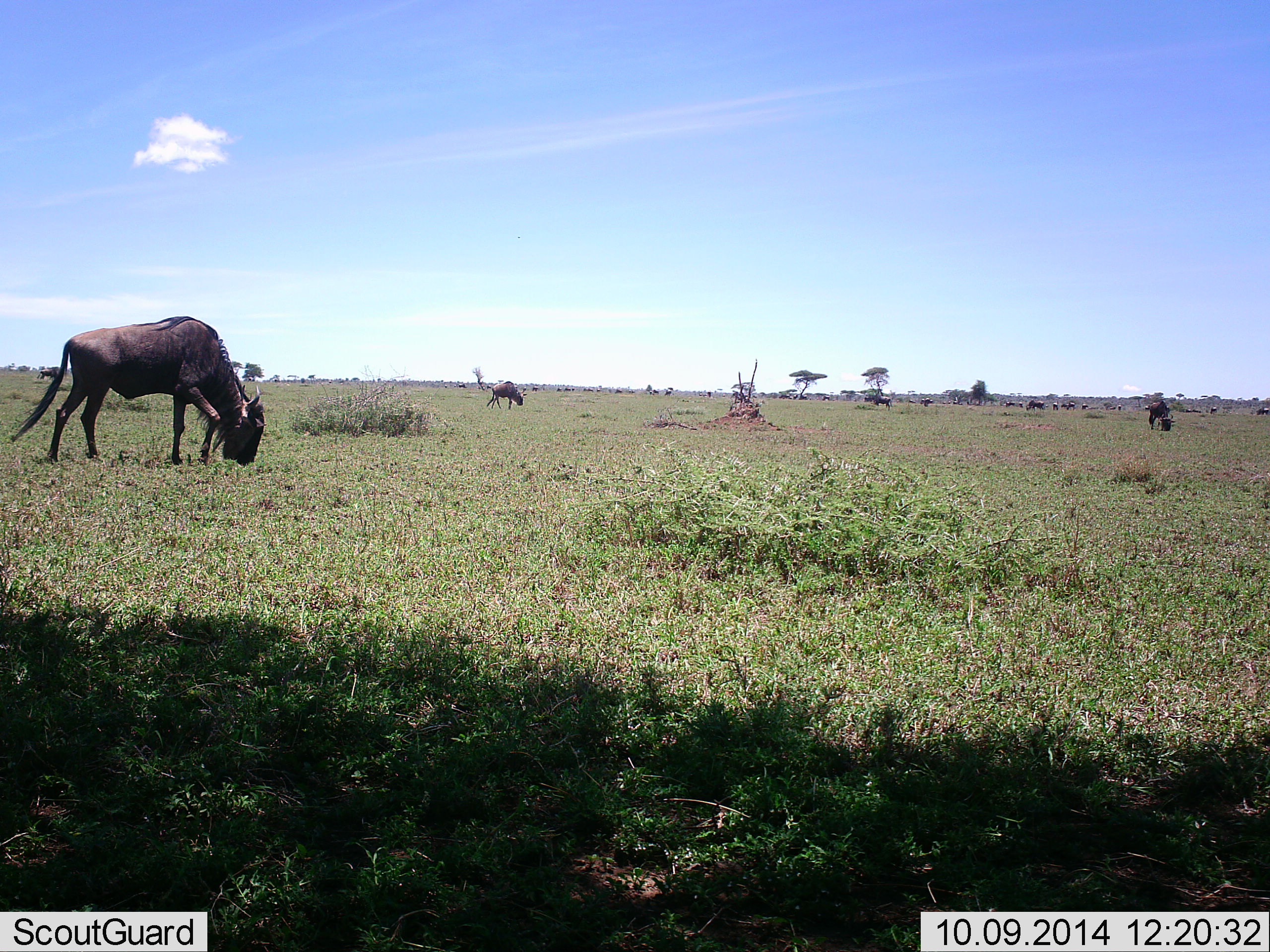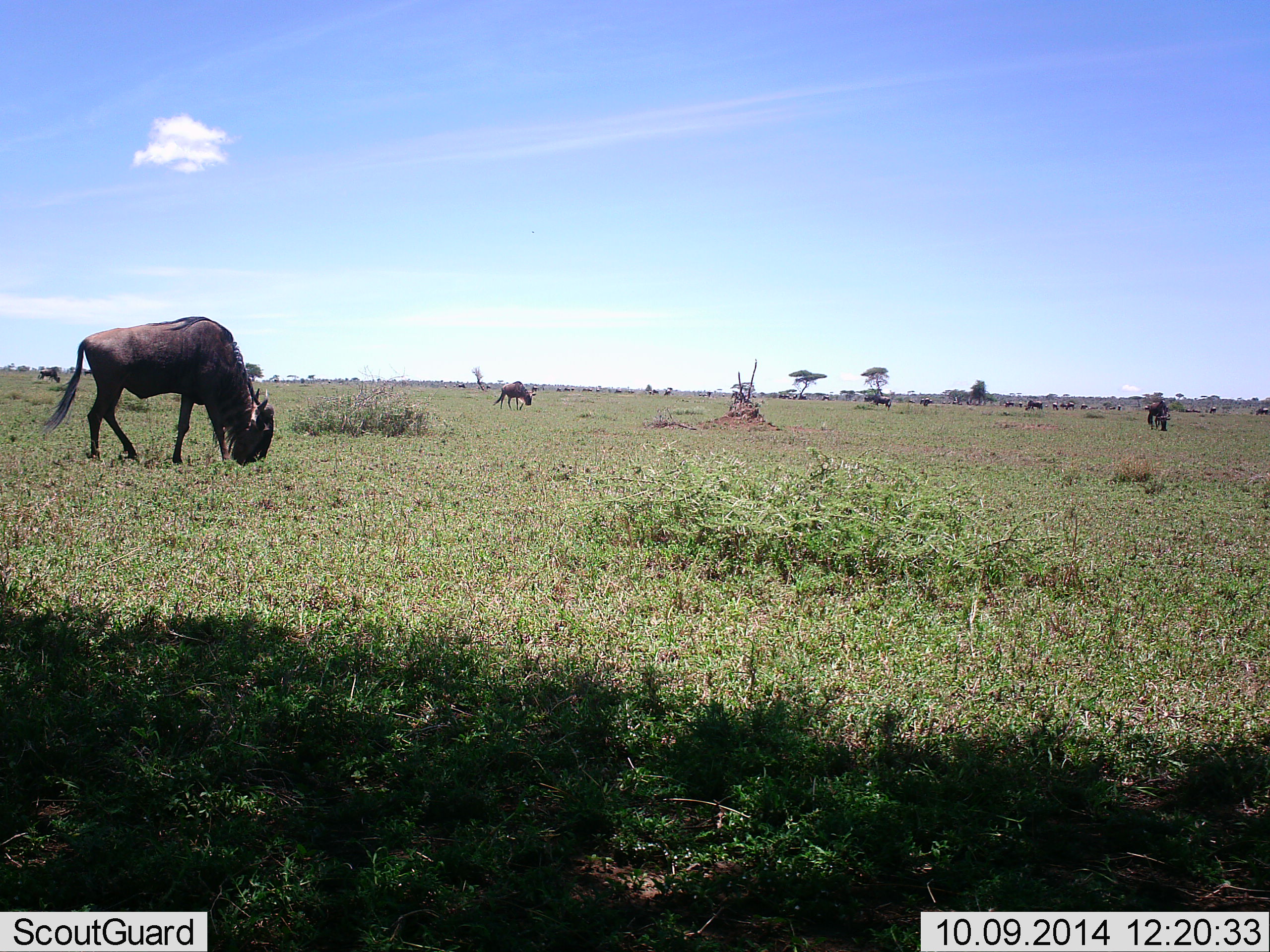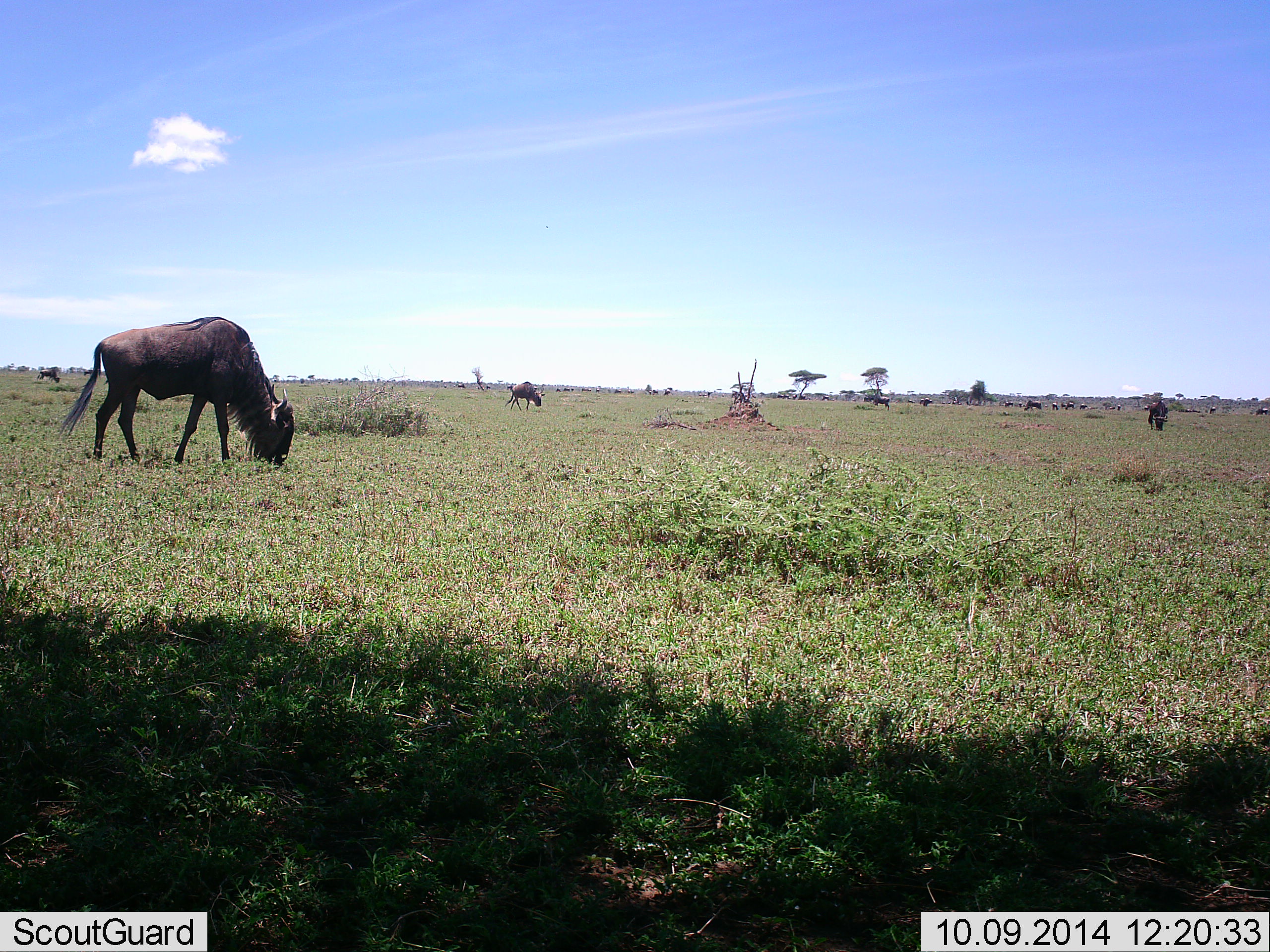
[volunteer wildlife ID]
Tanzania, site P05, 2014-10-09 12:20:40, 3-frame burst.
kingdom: Animalia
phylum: Chordata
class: Mammalia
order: Artiodactyla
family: Bovidae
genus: Connochaetes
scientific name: Connochaetes taurinus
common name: blue wildebeest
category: wildebeest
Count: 6.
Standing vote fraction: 10%.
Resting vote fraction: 0%.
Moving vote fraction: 50%.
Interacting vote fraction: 0%.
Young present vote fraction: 0%.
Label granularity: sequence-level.